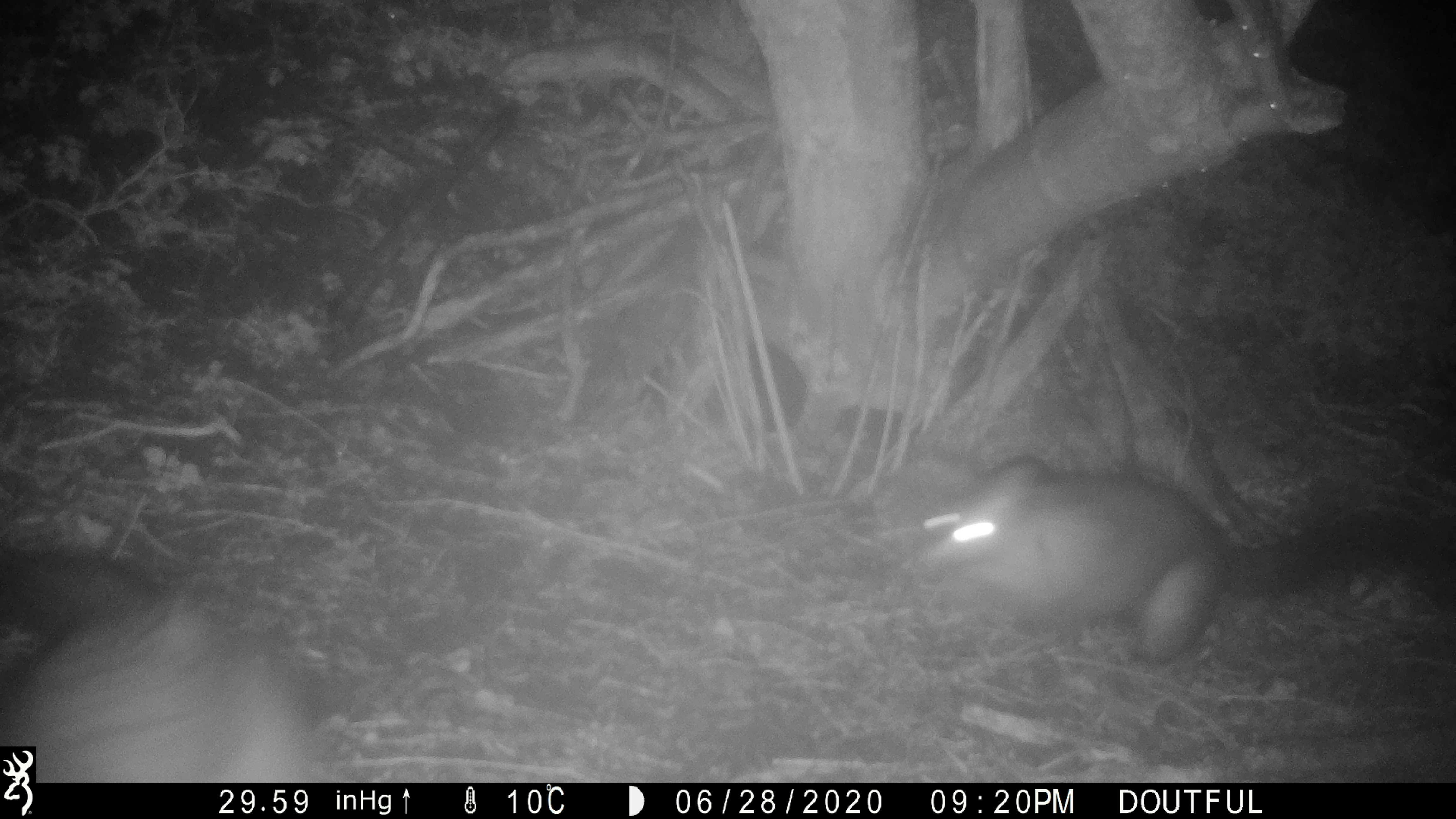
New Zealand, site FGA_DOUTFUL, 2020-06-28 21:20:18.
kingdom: Animalia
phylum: Chordata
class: Mammalia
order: Diprotodontia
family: Phalangeridae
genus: Trichosurus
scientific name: Trichosurus vulpecula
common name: common brushtail possum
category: possum